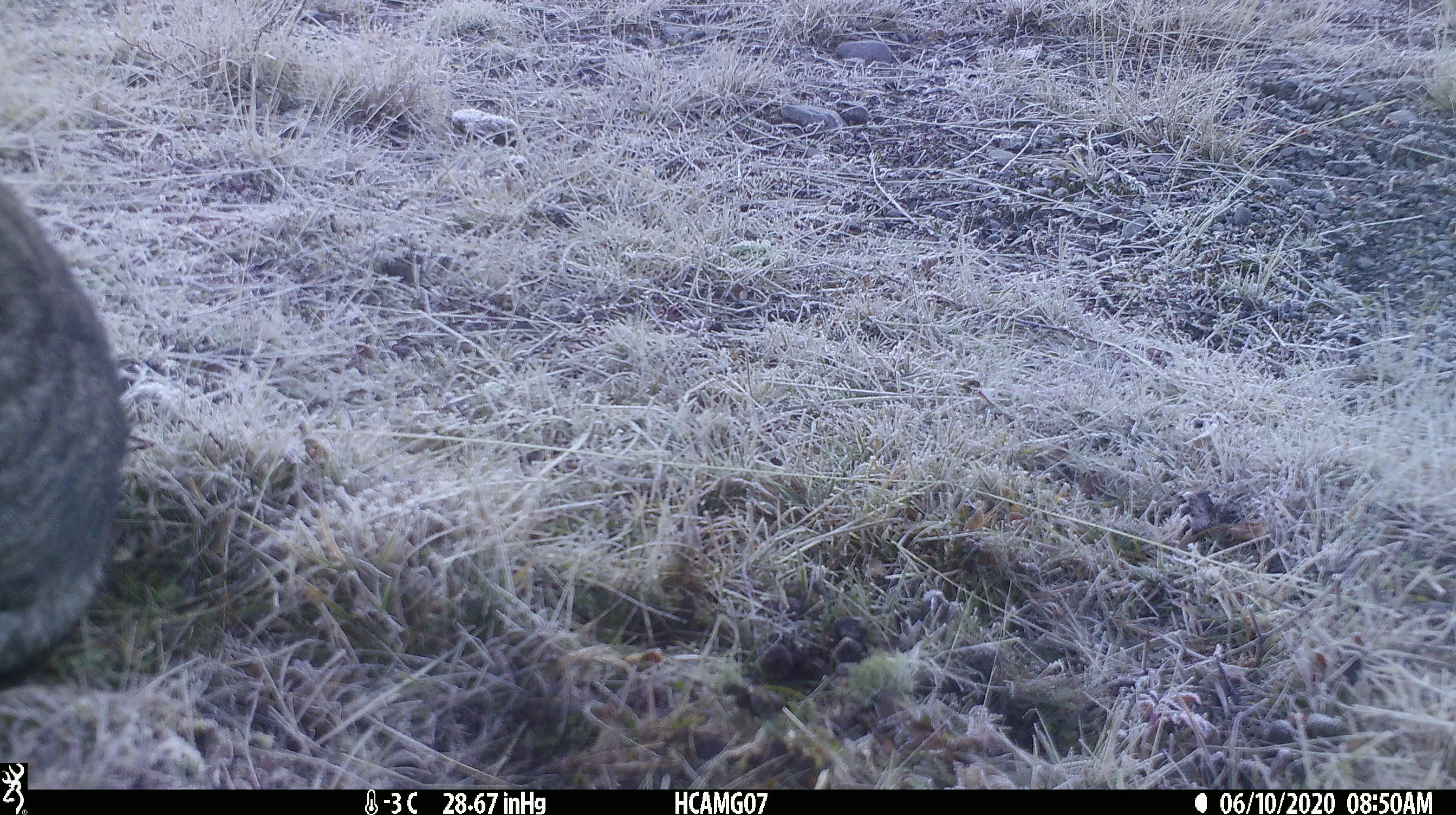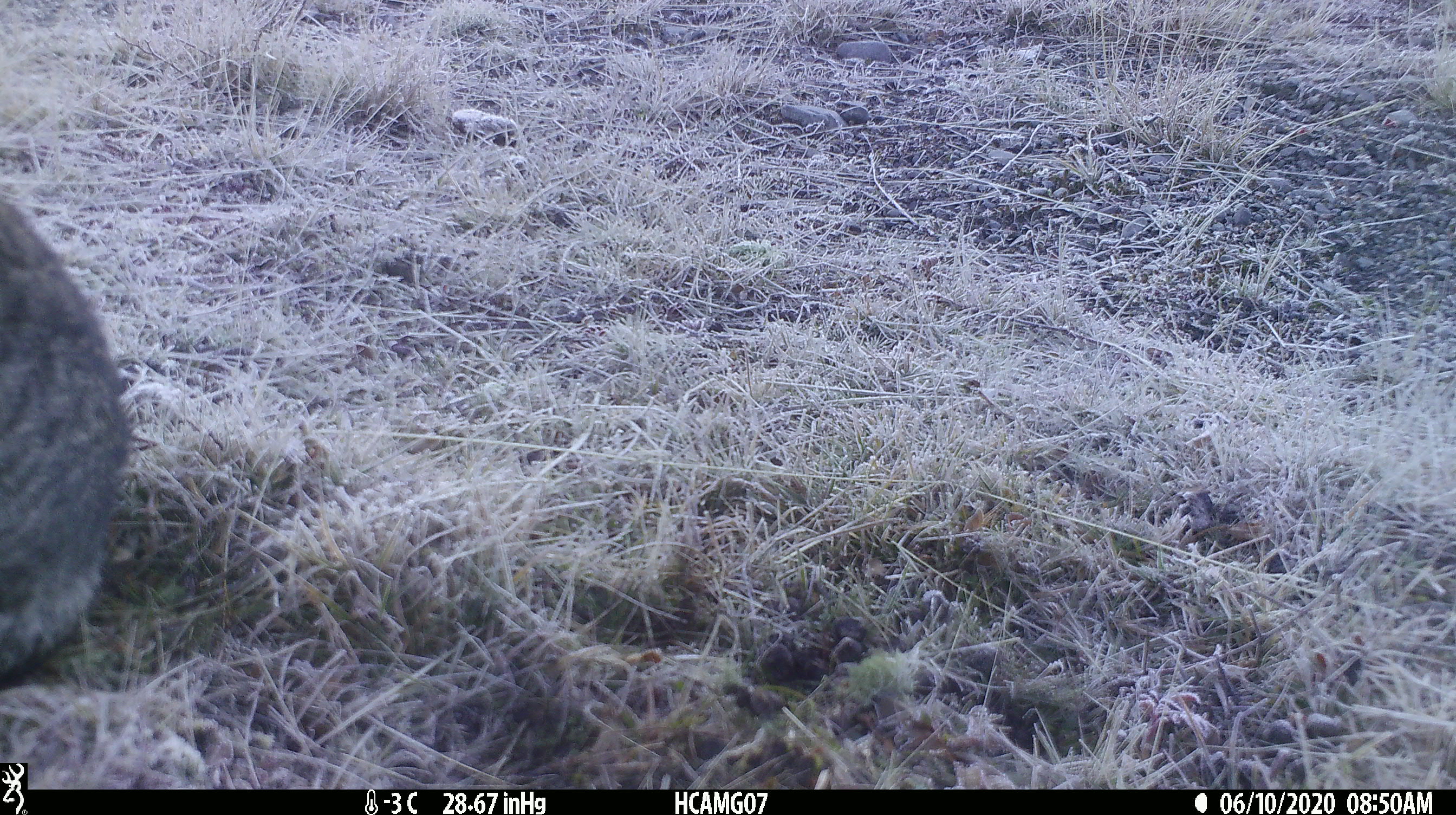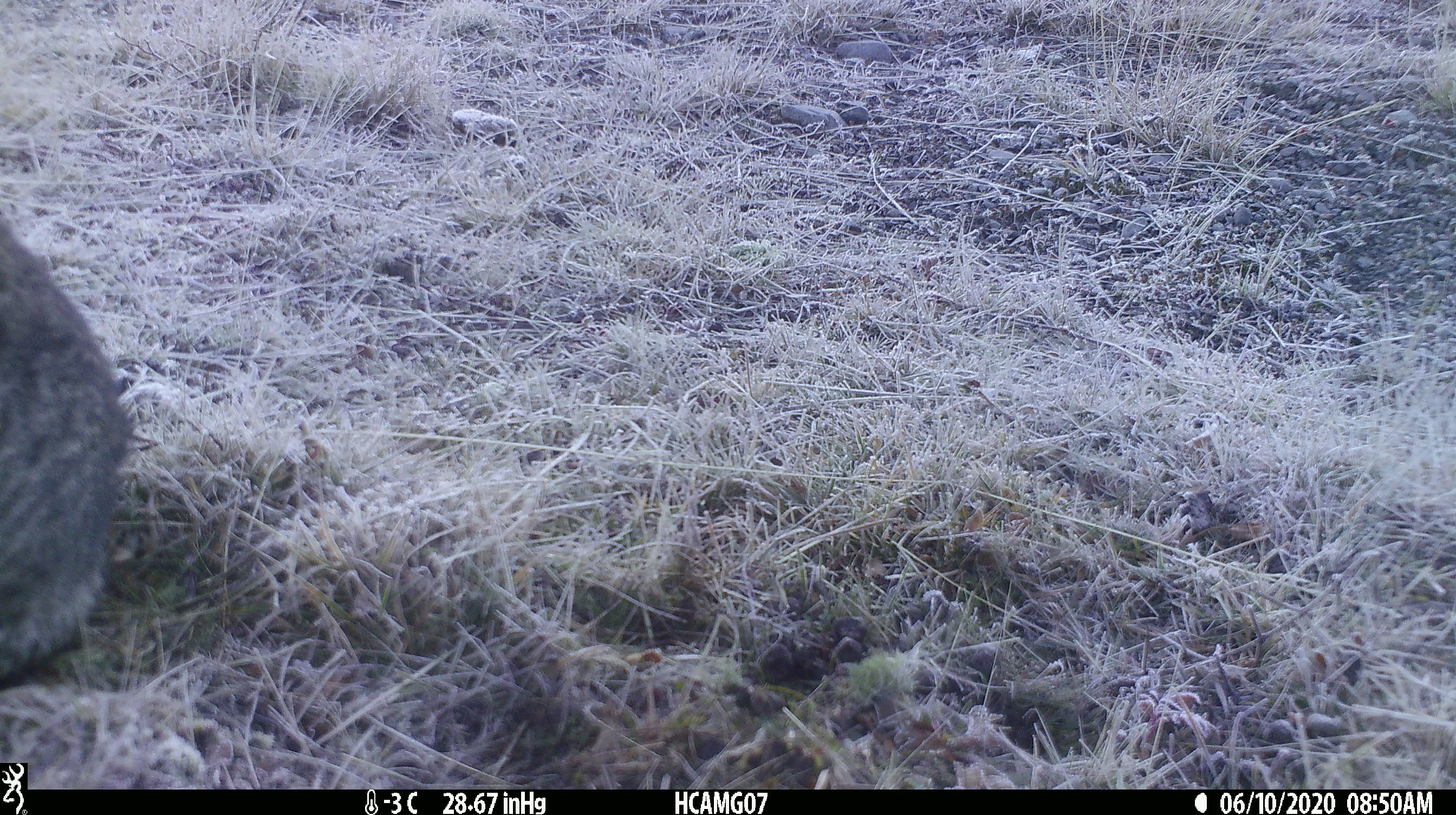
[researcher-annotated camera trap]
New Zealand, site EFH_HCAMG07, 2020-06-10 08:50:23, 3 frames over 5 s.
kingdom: Animalia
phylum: Chordata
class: Mammalia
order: Carnivora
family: Felidae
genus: Felis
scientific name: Felis catus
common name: domestic cat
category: cat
Cat (domestic cat) (Felis catus).